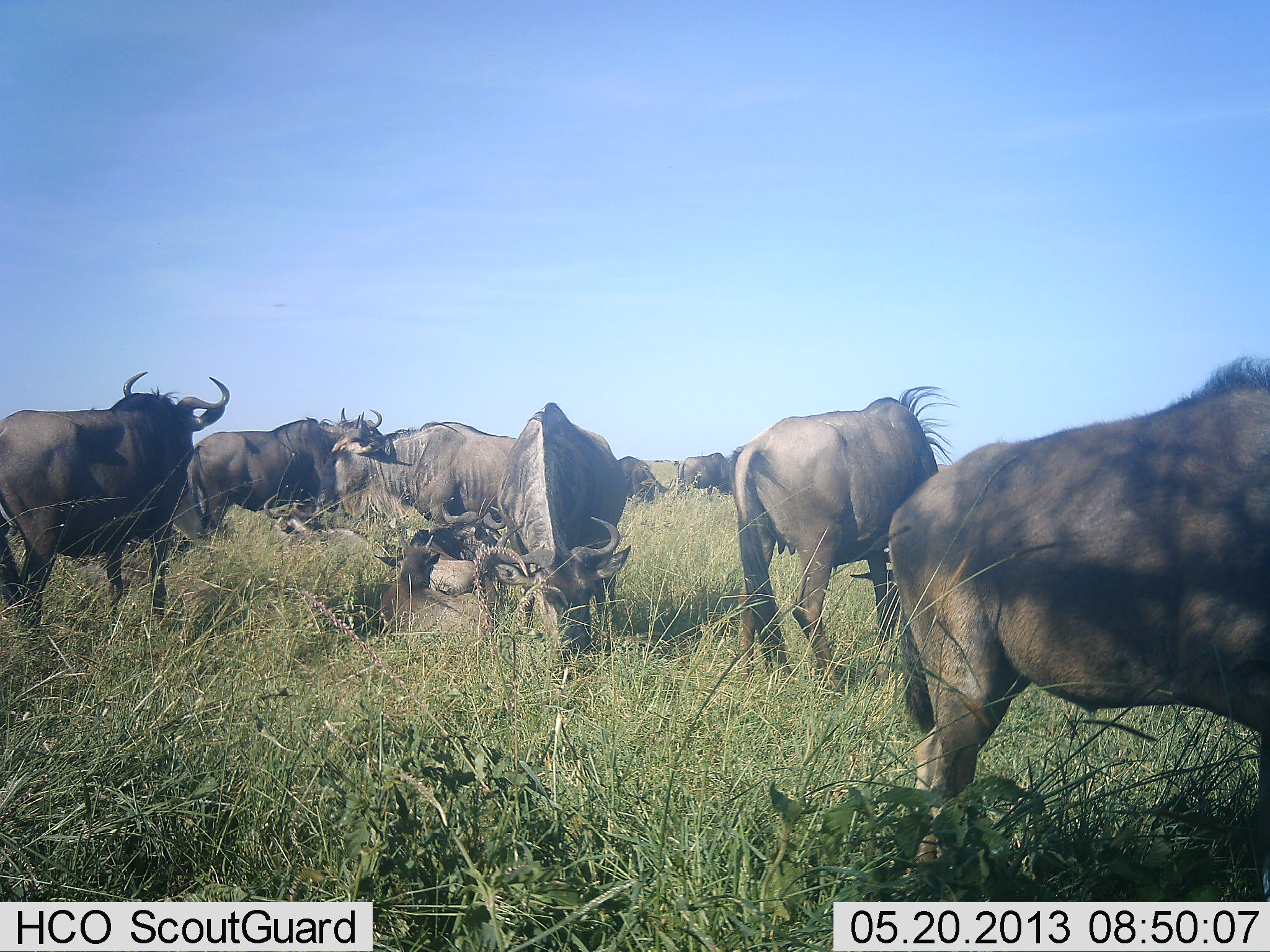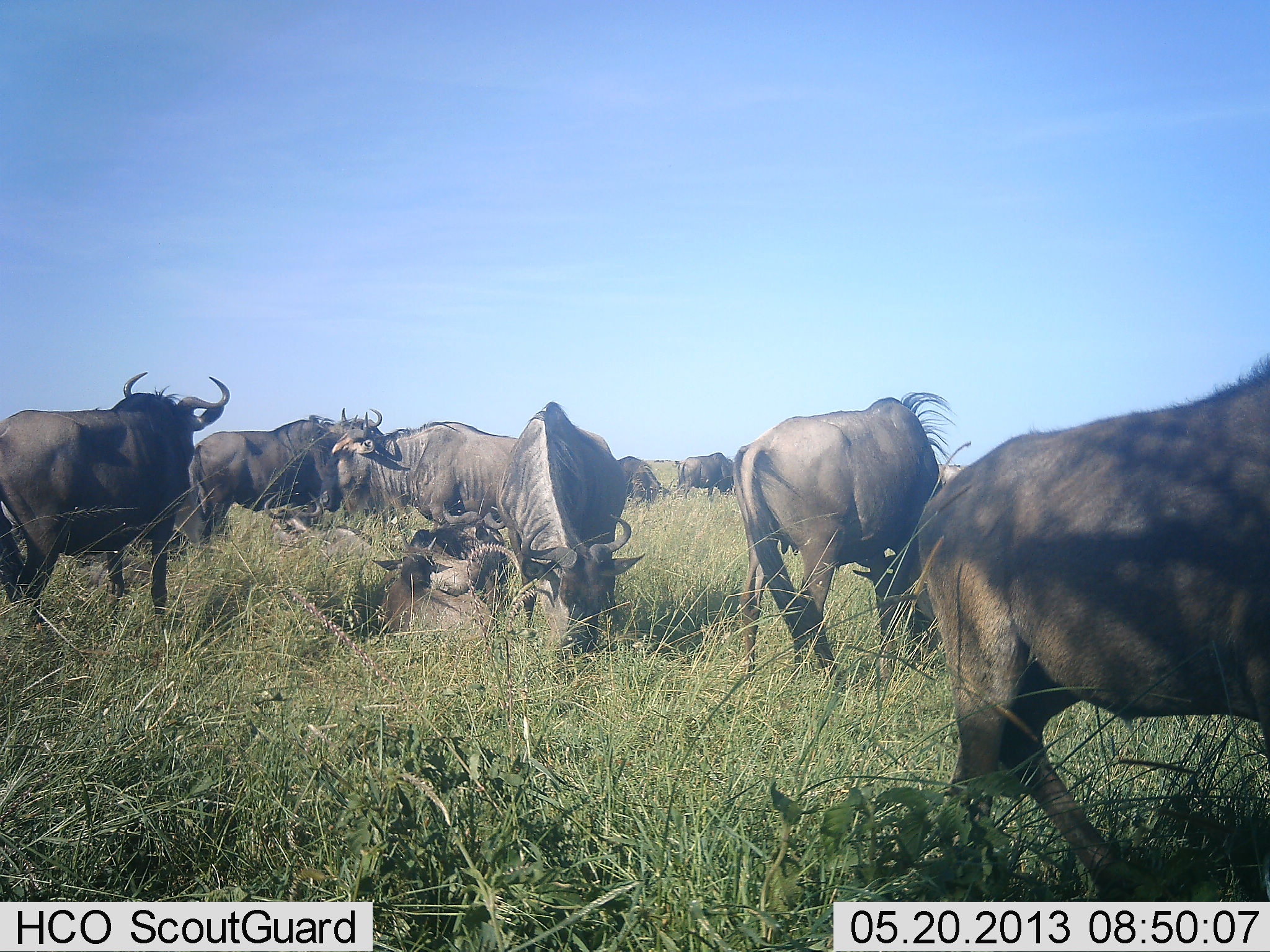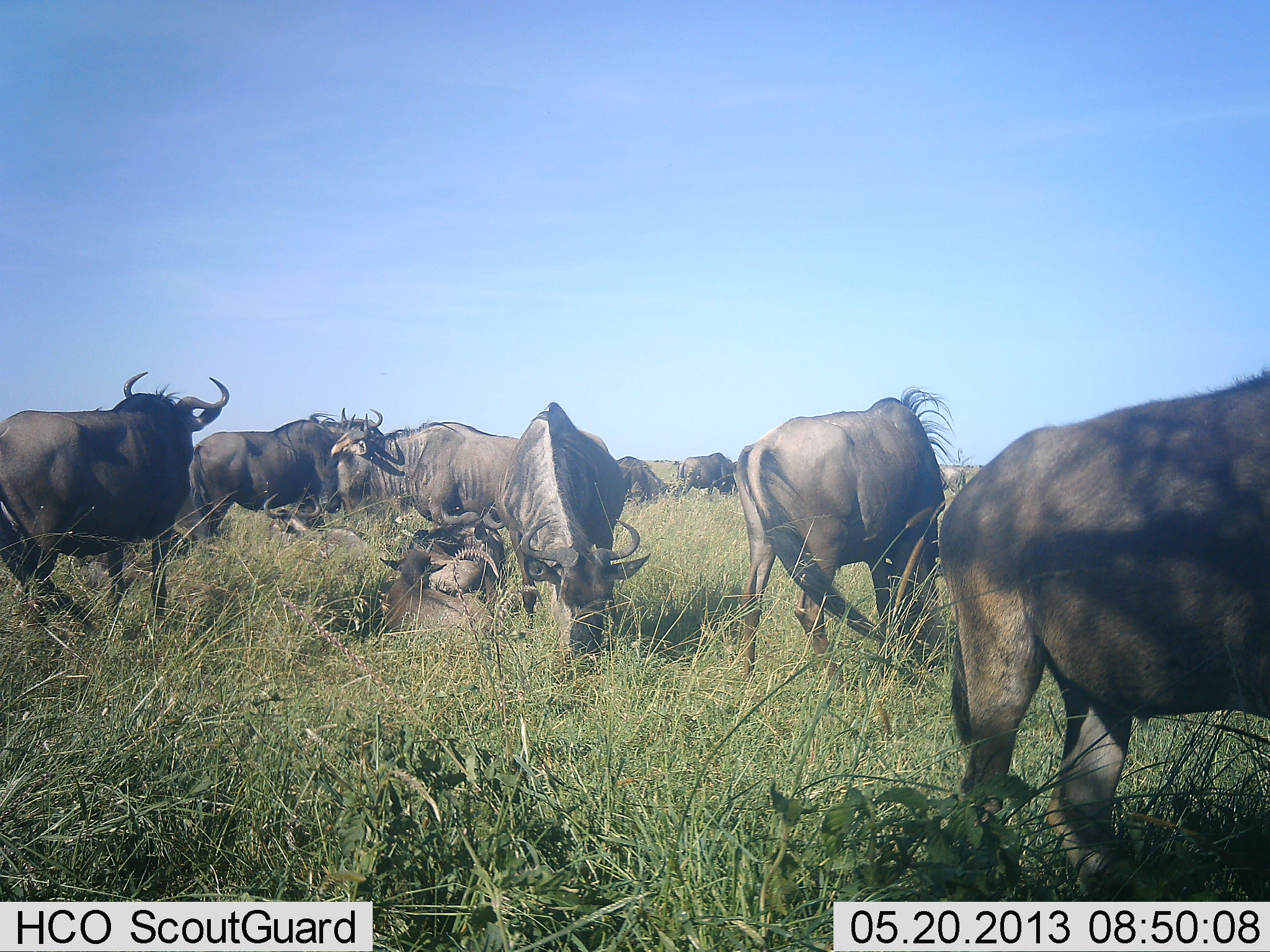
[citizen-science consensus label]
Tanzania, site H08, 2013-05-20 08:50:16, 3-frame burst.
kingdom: Animalia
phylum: Chordata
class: Mammalia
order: Artiodactyla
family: Bovidae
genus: Connochaetes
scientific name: Connochaetes taurinus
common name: blue wildebeest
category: wildebeest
Wildebeest (blue wildebeest) (Connochaetes taurinus), count 11-50. Behavior (volunteer vote fractions): standing 70%, resting 90%, moving 10%, interacting 0%. Young present (vote fraction): 40%. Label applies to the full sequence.